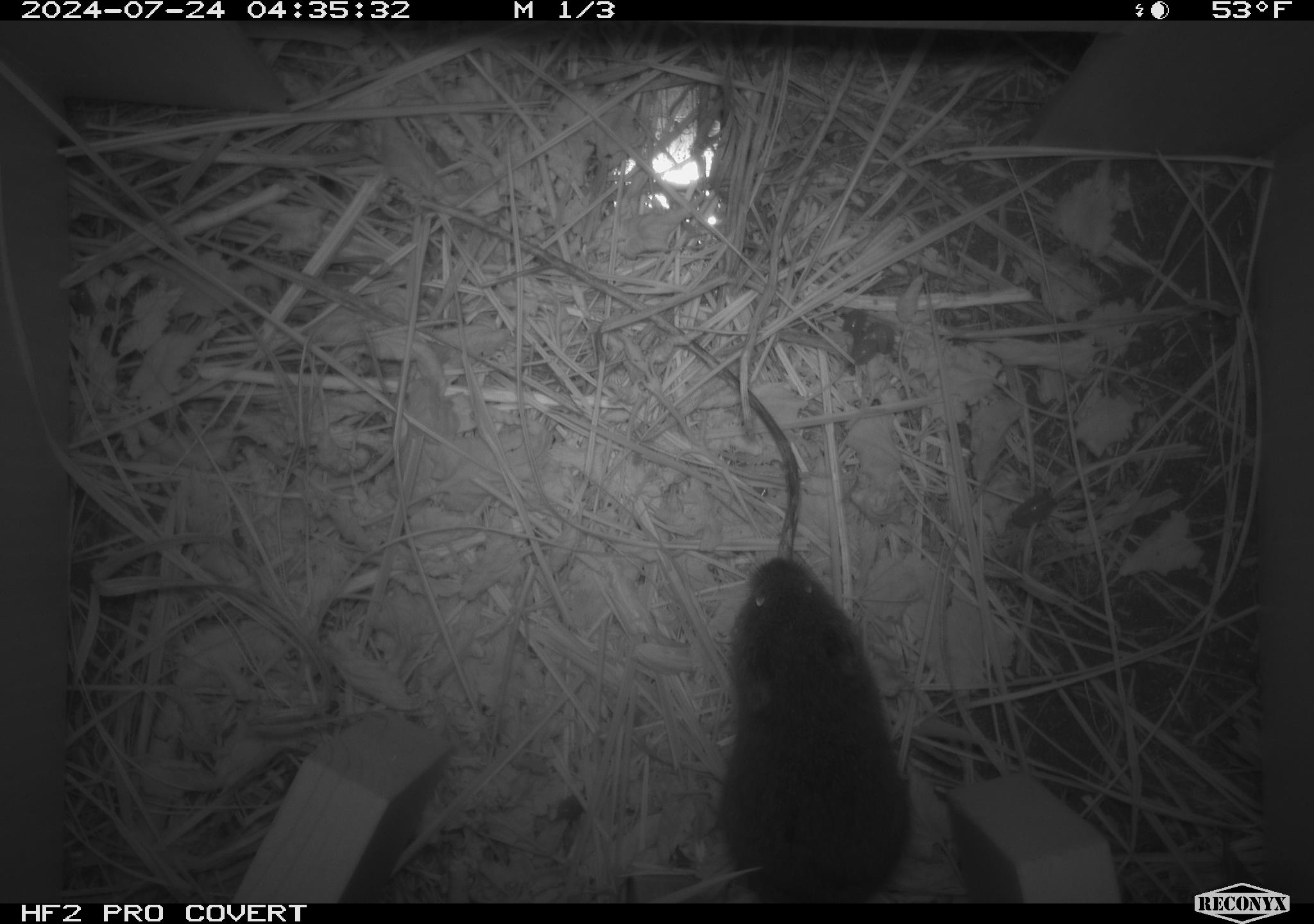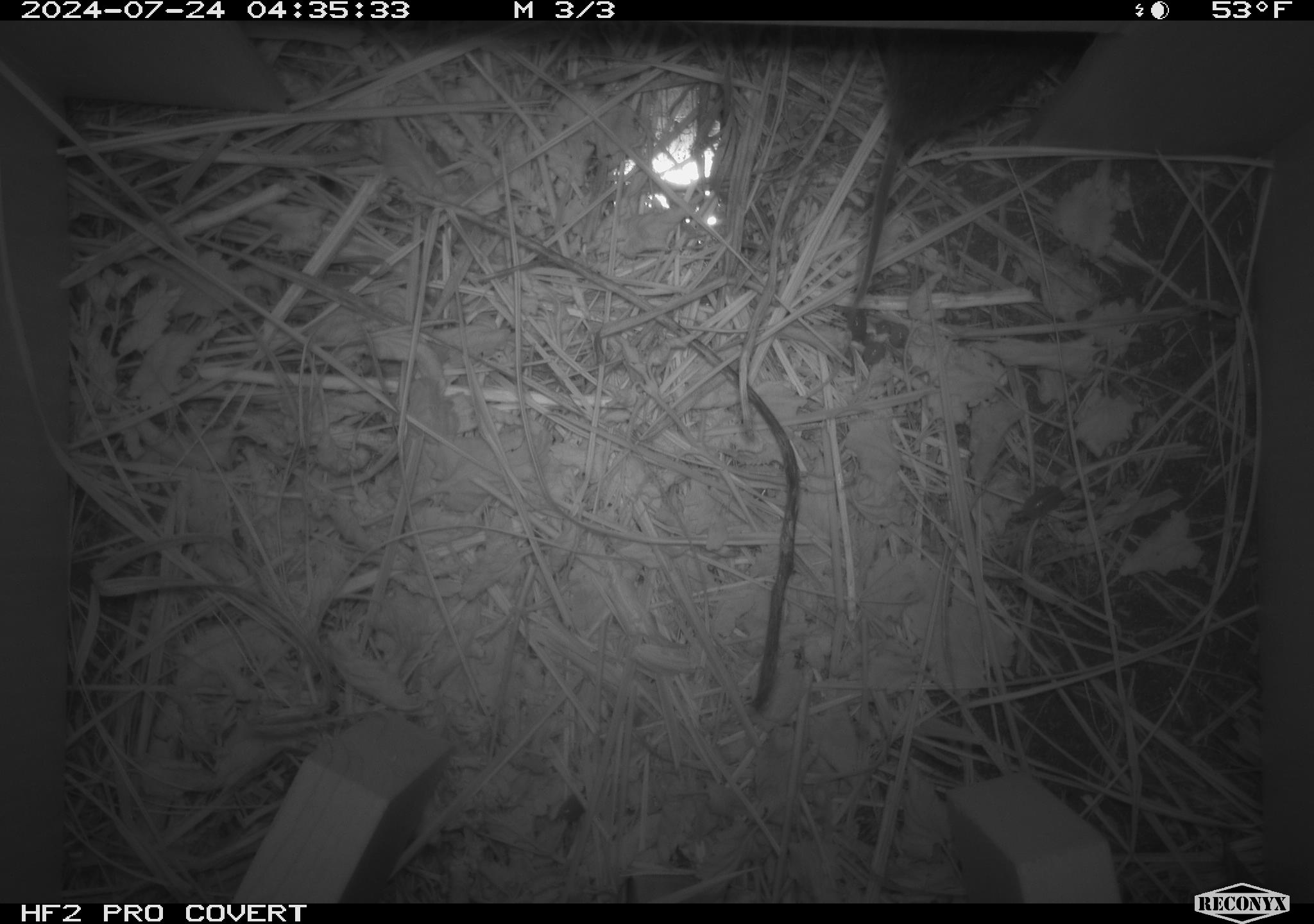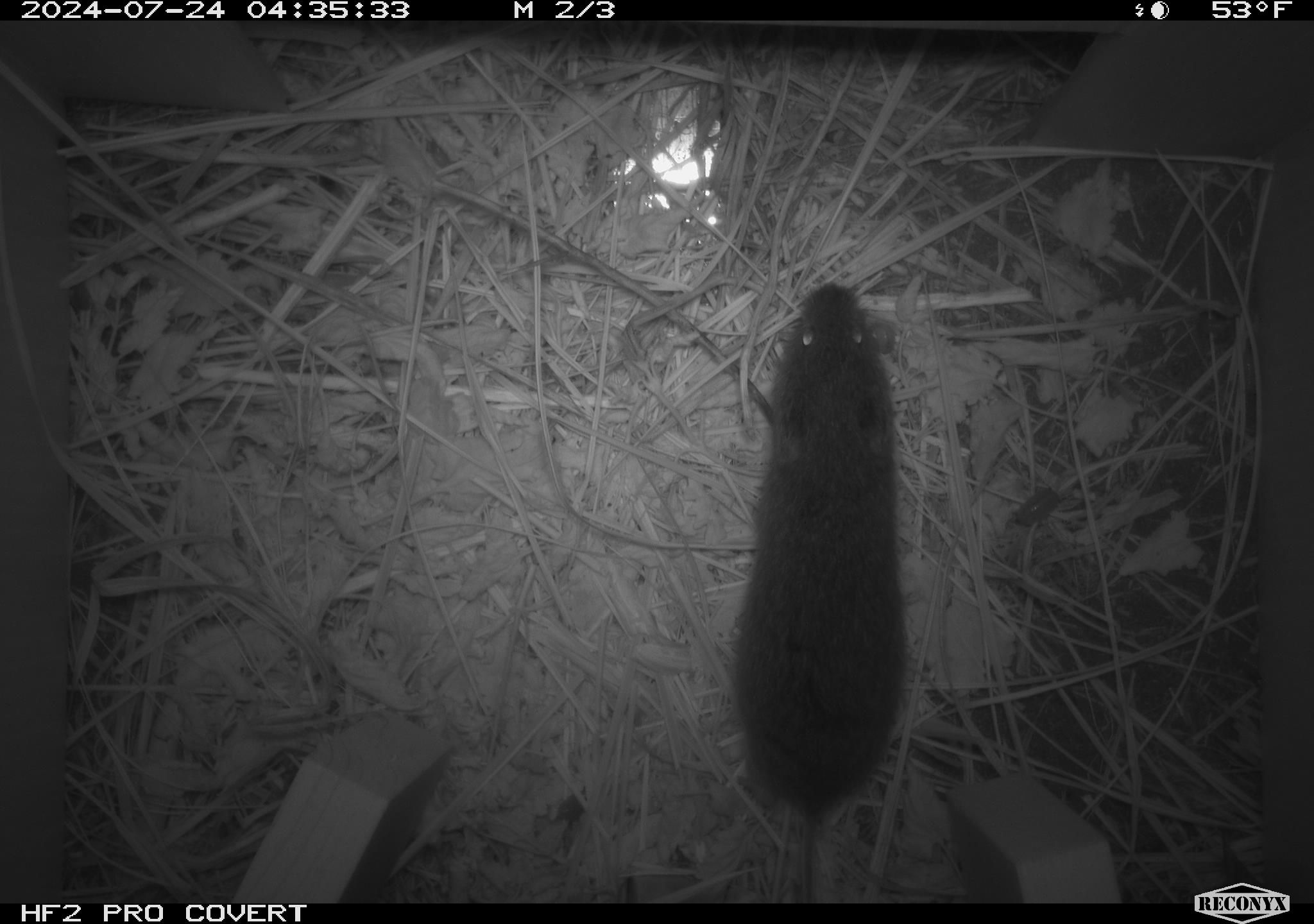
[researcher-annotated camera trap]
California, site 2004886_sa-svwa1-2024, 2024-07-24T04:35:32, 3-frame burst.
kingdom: Animalia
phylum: Chordata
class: Mammalia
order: Rodentia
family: Cricetidae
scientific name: Arvicolinae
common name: voles, lemmings, and muskrats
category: arvicolinae subfamily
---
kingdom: Animalia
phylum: Arthropoda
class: Malacostraca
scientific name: Malacostraca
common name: amphipods, crabs, isopods, krill, lobsters and shrimps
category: malacostracan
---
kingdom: Animalia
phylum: Arthropoda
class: Insecta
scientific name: Insecta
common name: insect